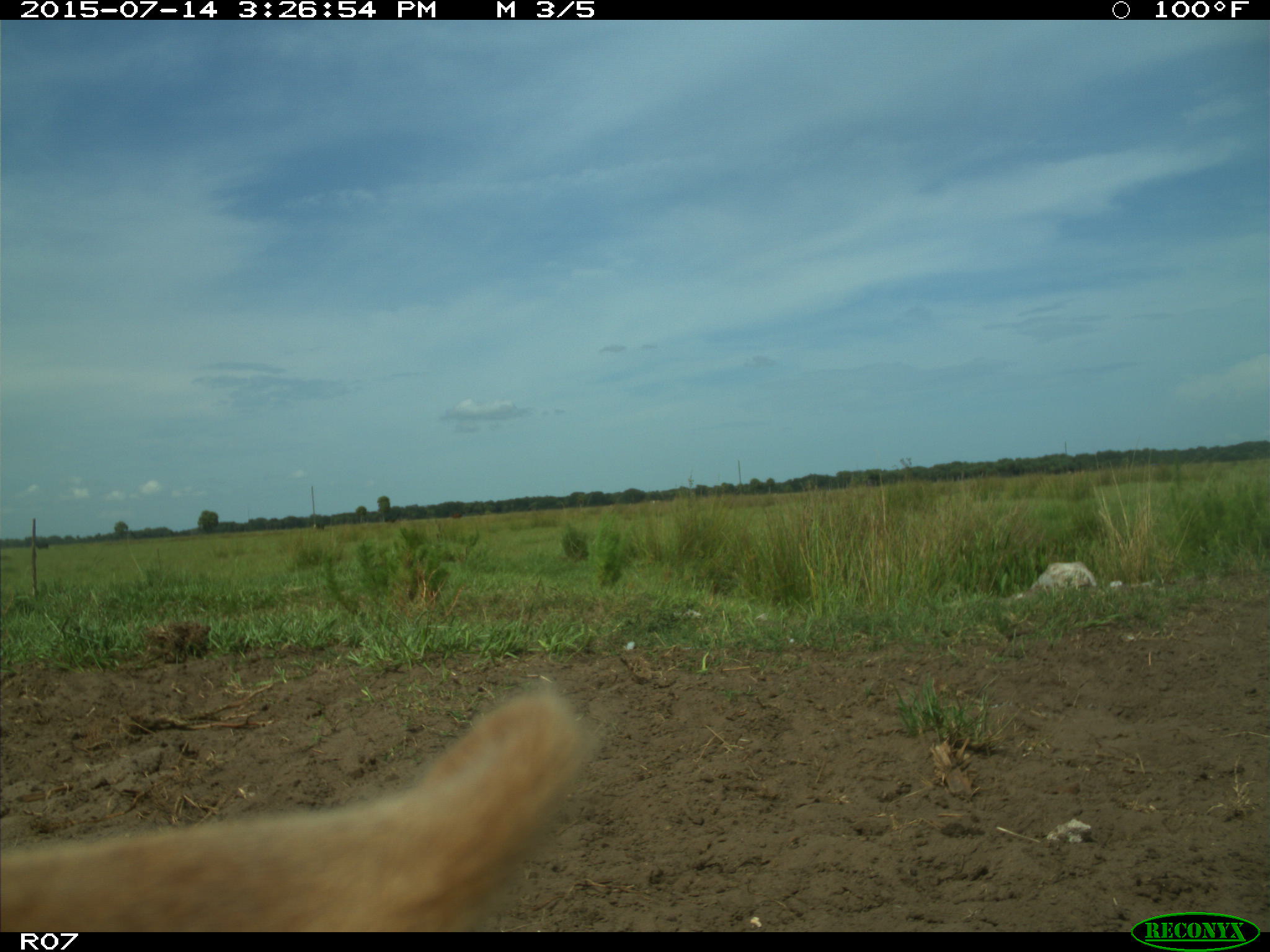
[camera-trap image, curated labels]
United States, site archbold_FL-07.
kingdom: Animalia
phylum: Chordata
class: Mammalia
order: Artiodactyla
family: Bovidae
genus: Bos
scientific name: Bos taurus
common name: domestic cow